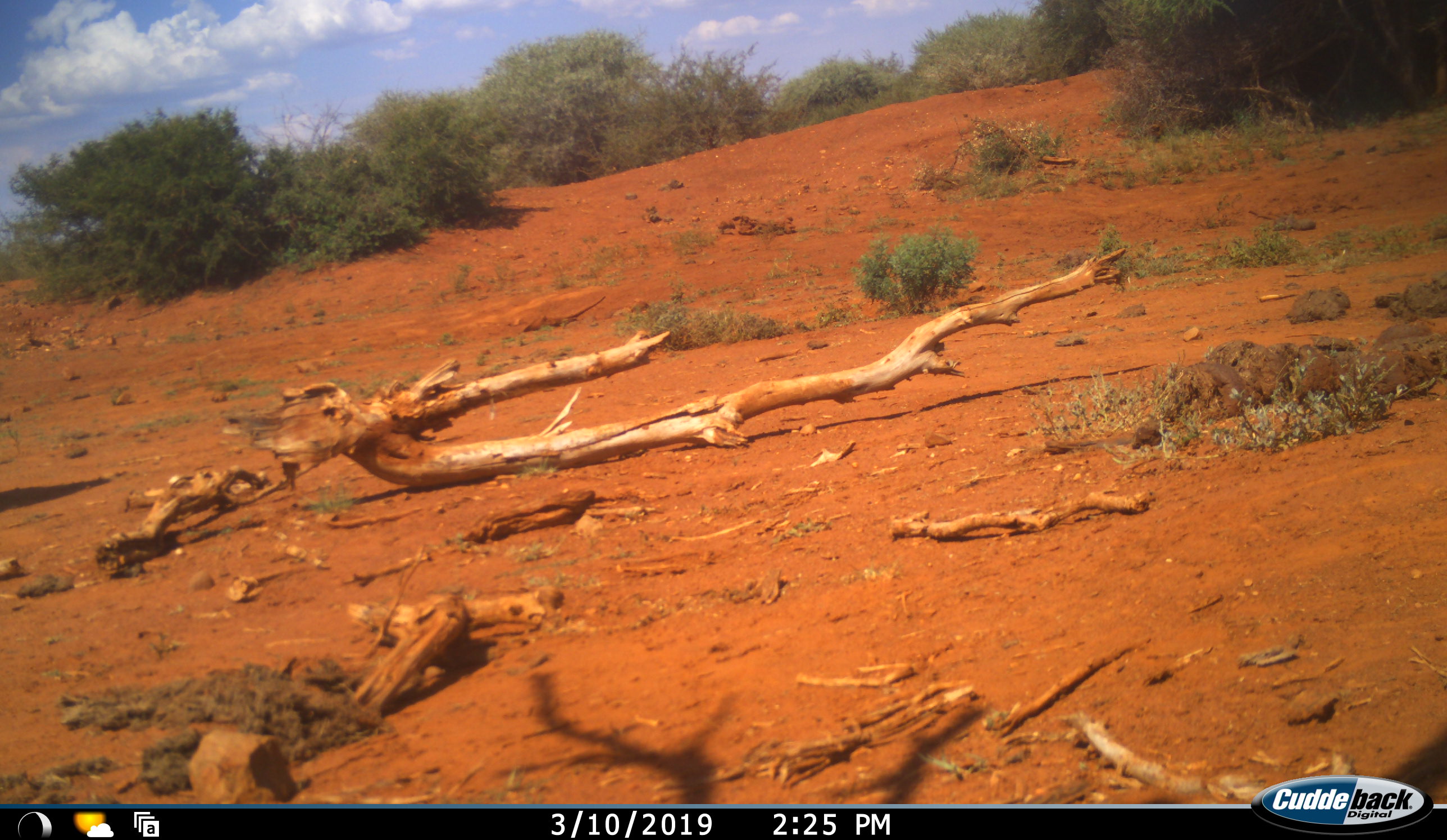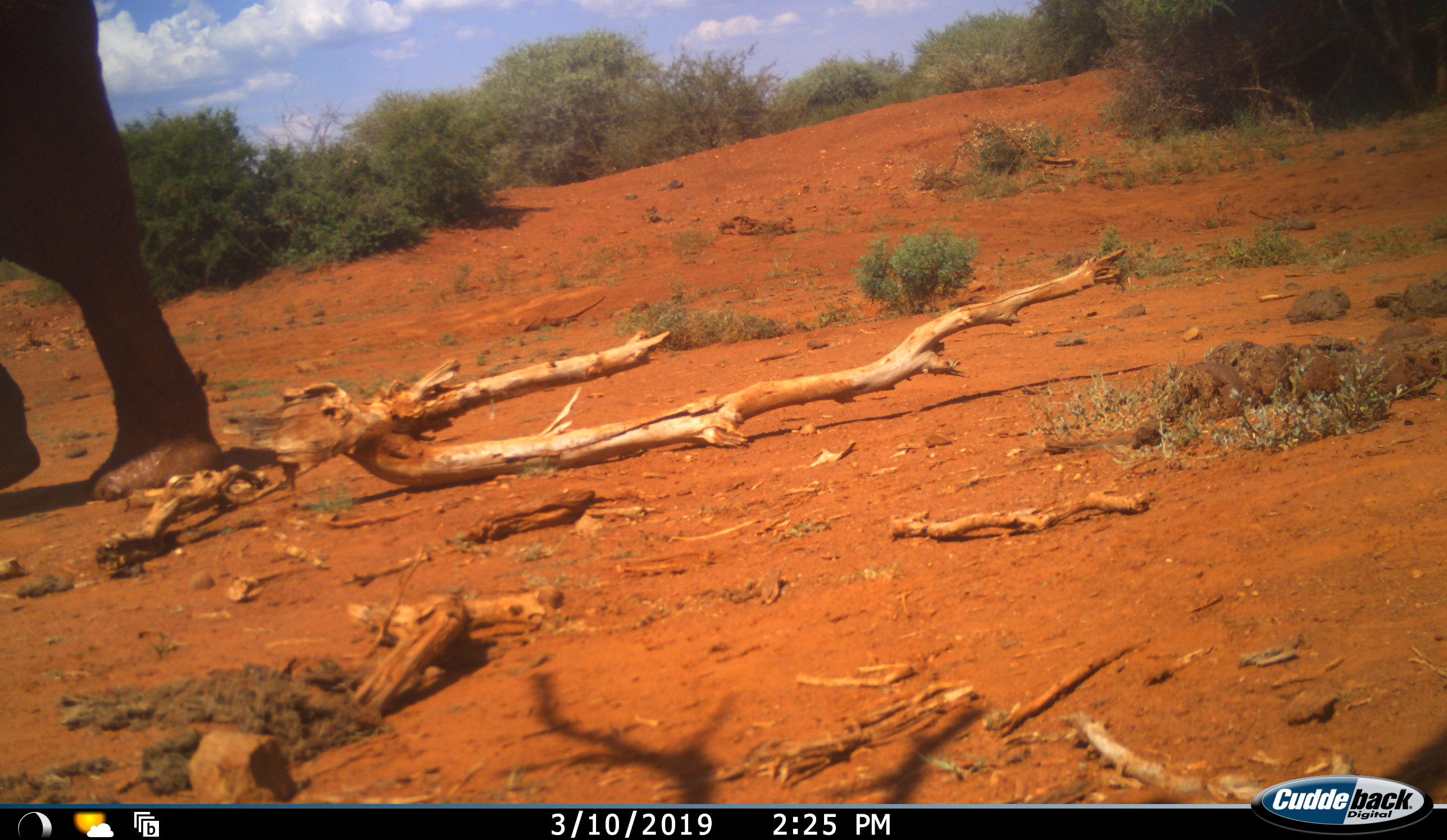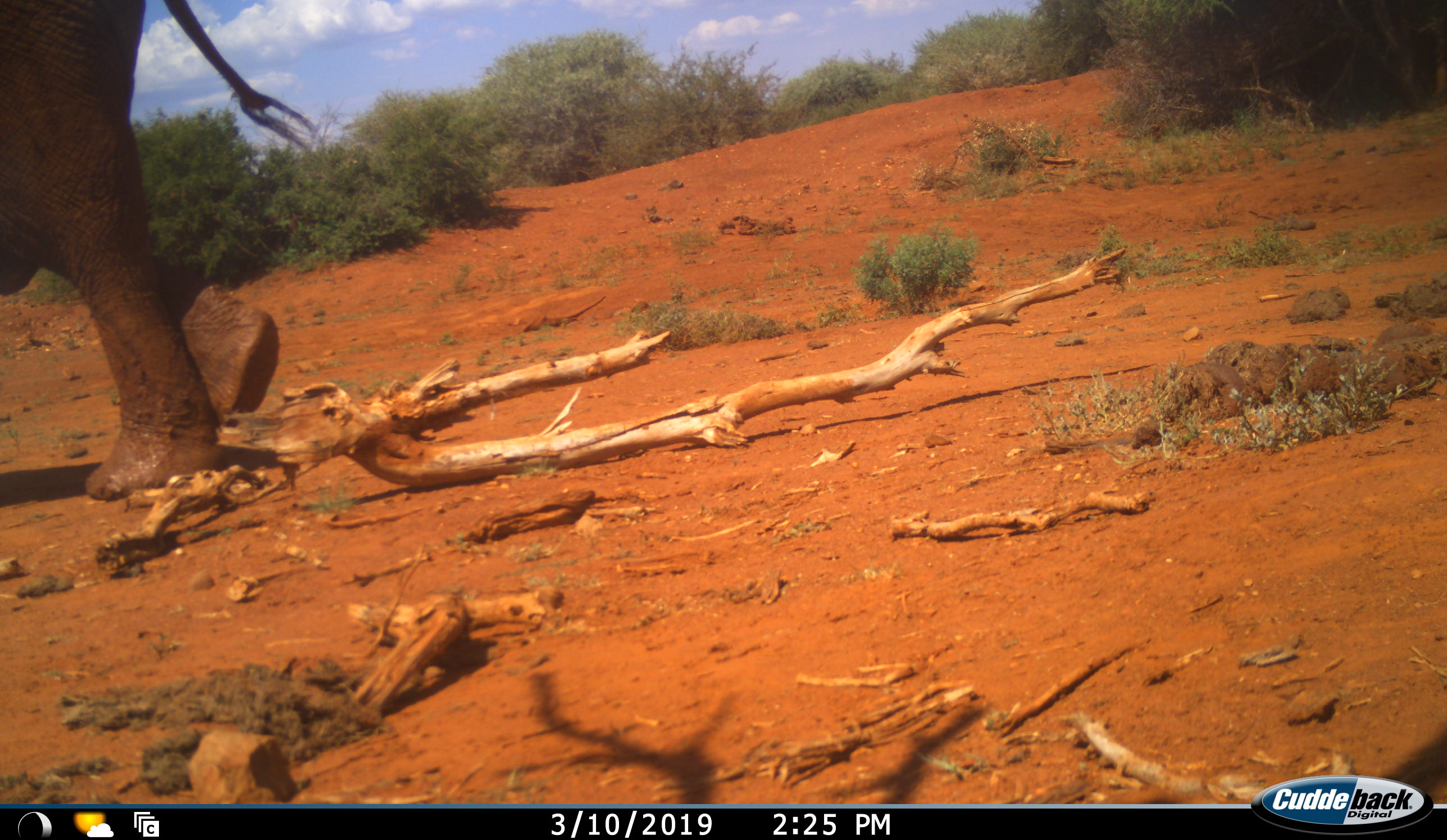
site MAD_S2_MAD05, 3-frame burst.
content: unidentified animal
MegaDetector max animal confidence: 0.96